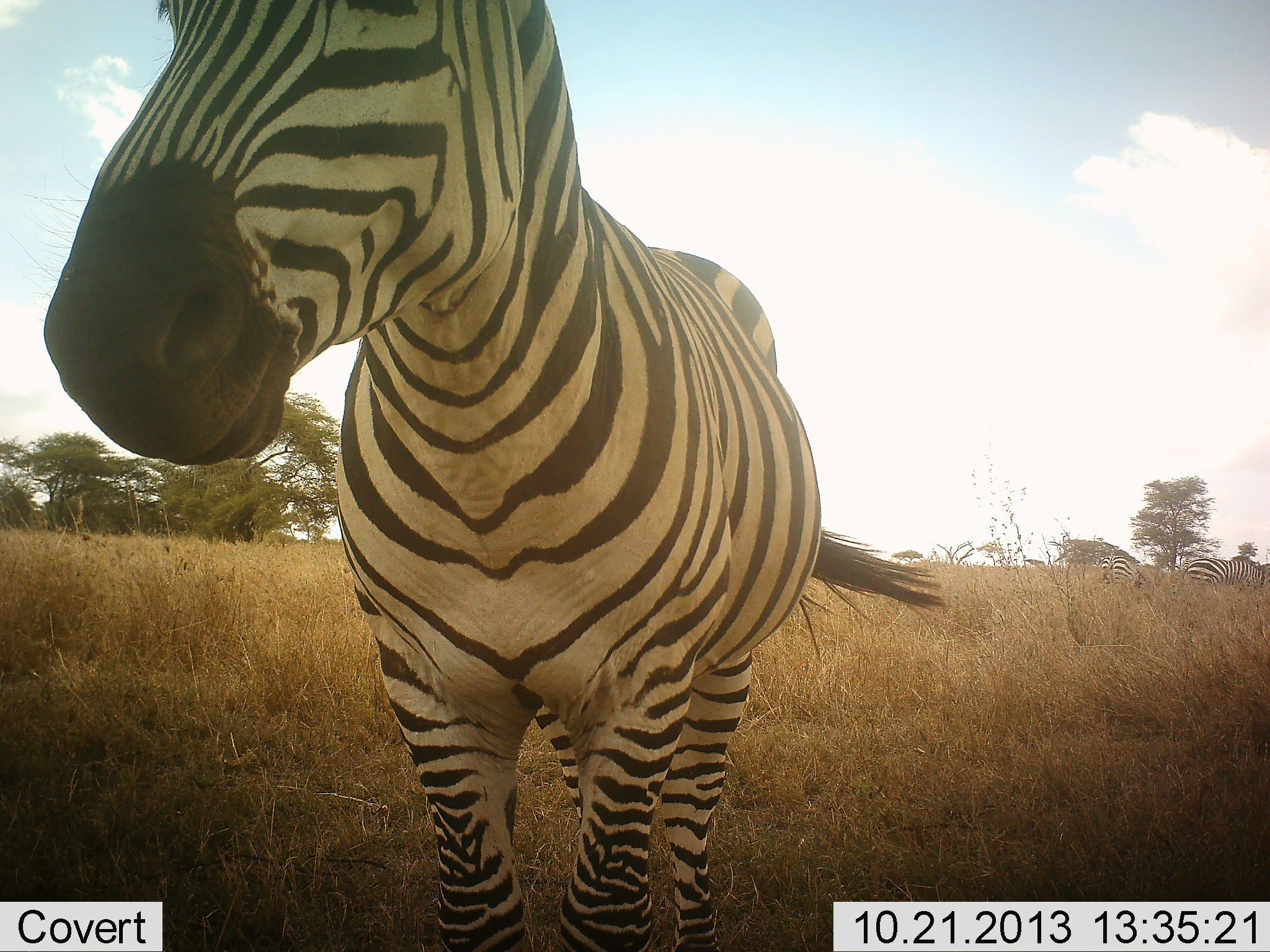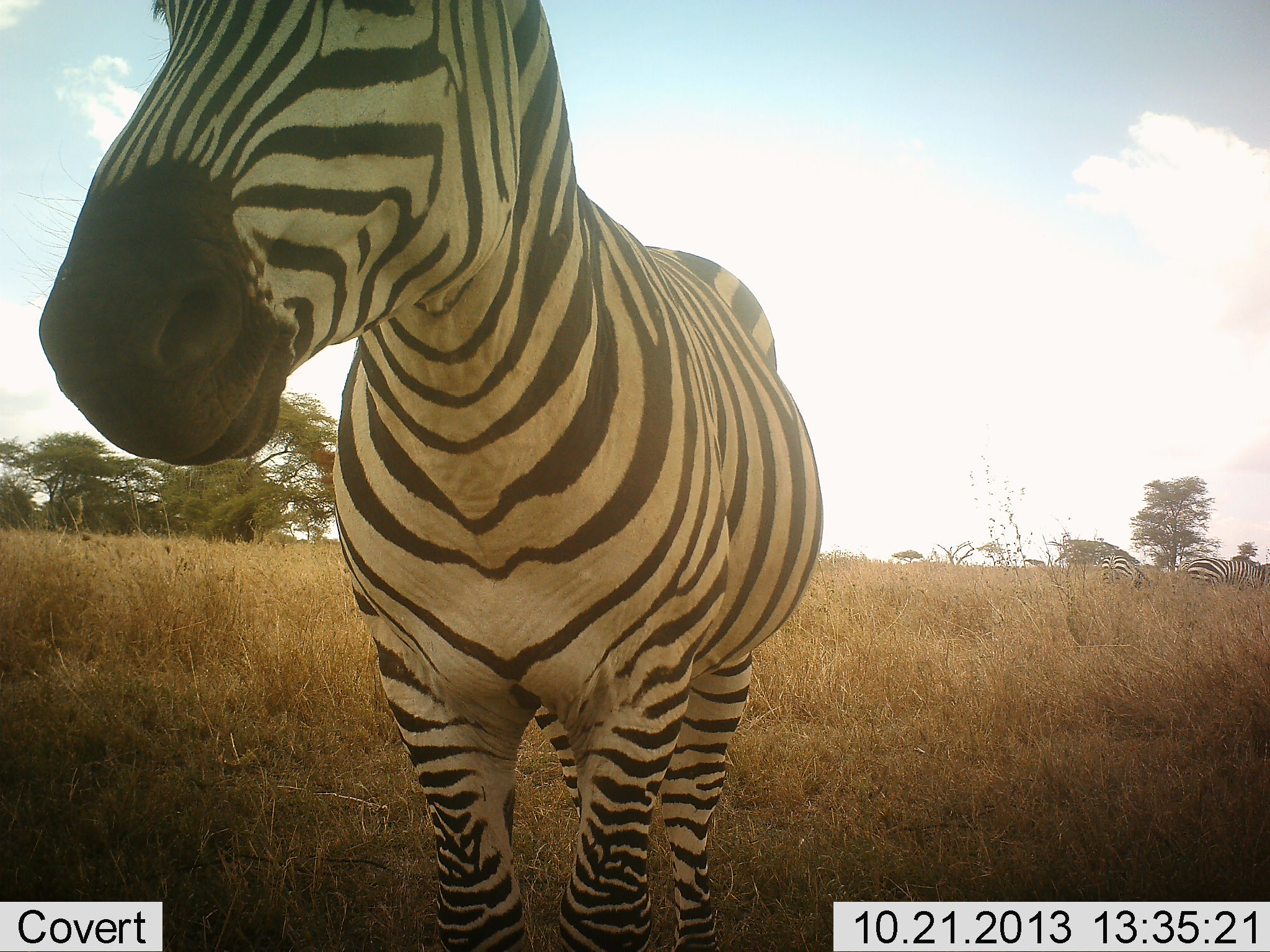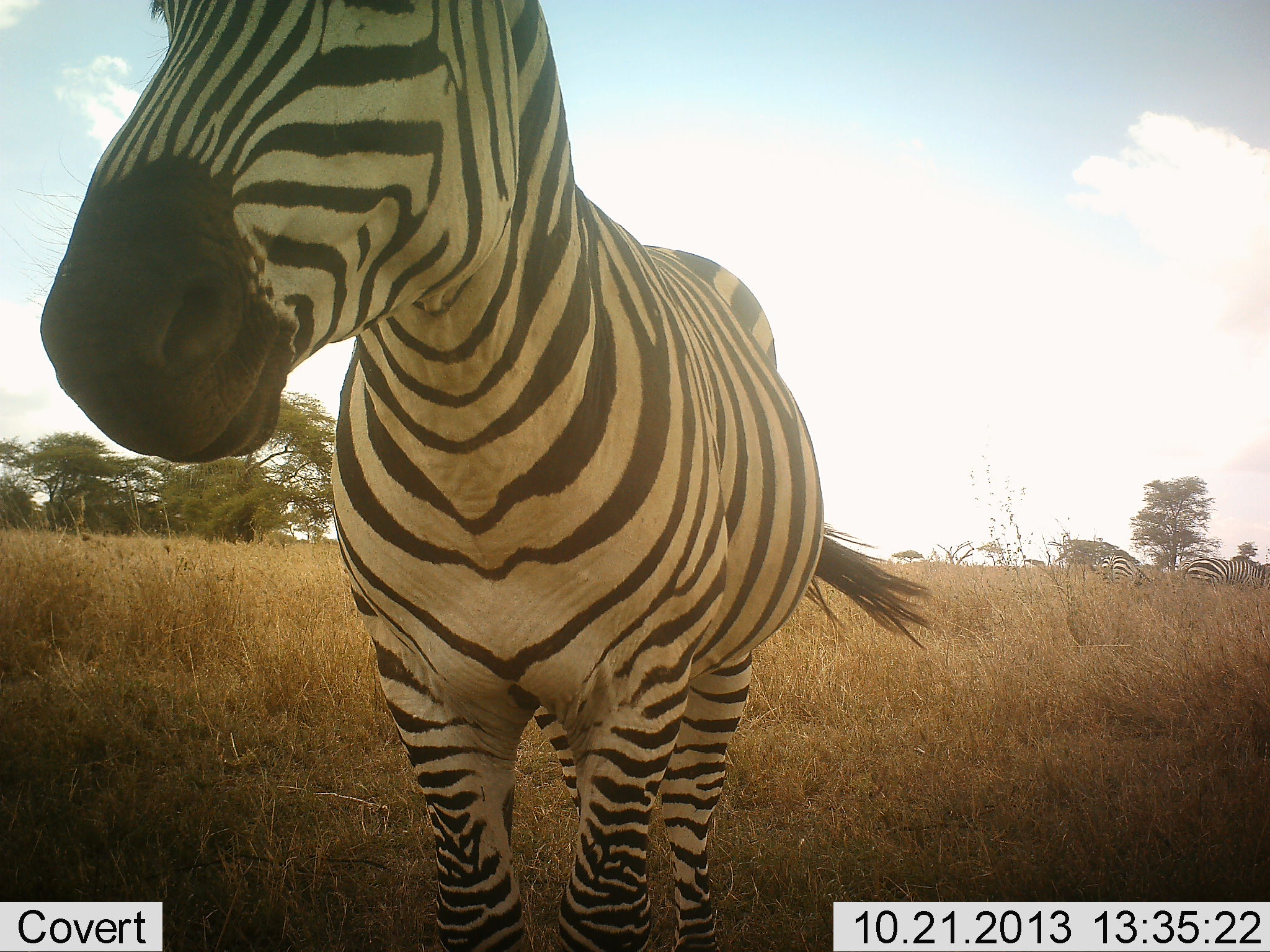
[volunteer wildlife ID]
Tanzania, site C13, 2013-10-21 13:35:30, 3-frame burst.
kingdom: Animalia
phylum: Chordata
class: Mammalia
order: Perissodactyla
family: Equidae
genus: Equus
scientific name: Equus quagga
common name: plains zebra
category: zebra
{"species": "zebra (plains zebra) (Equus quagga)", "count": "3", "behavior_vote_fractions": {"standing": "100%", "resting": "0%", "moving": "0%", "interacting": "0%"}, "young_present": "0%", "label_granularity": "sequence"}